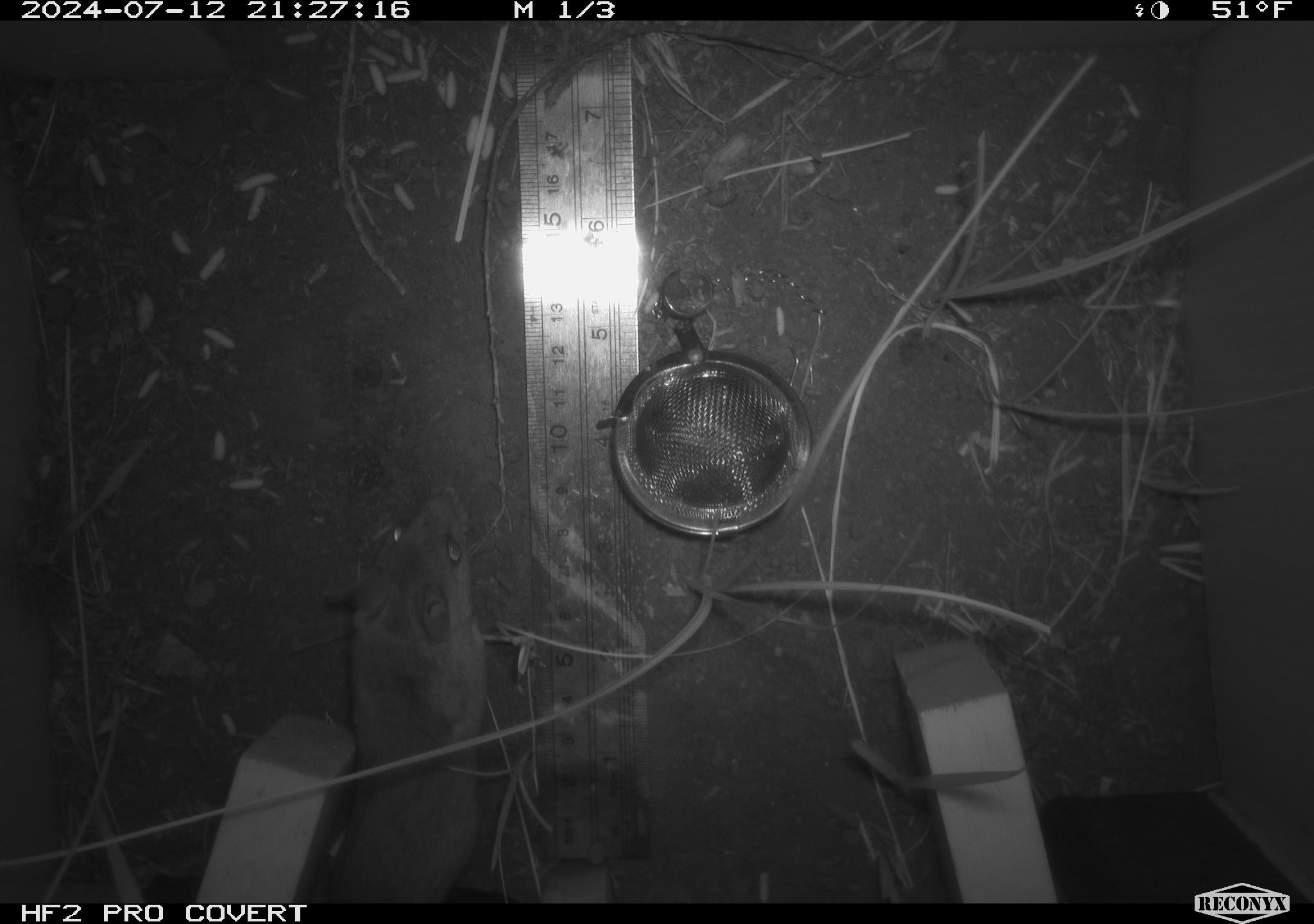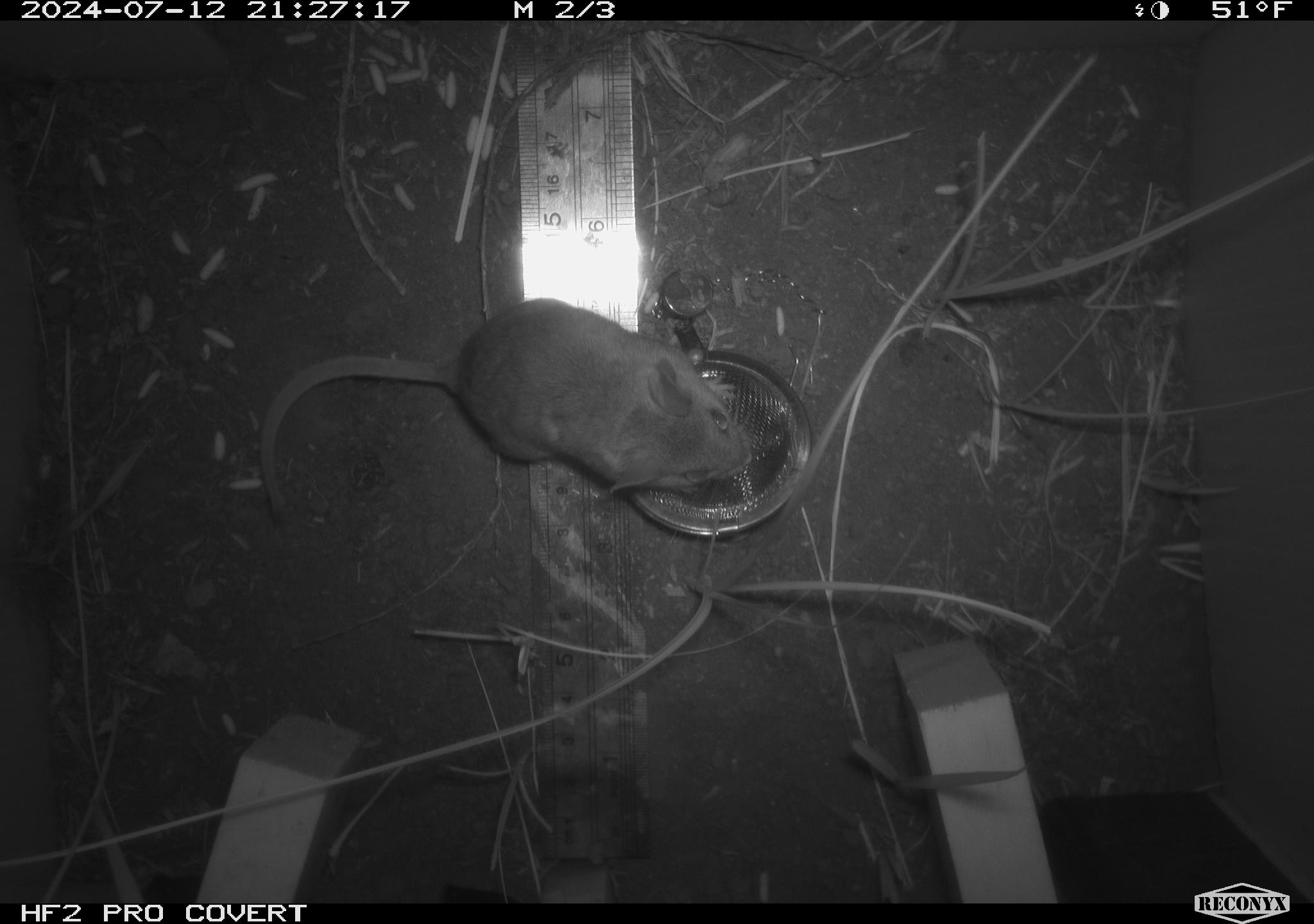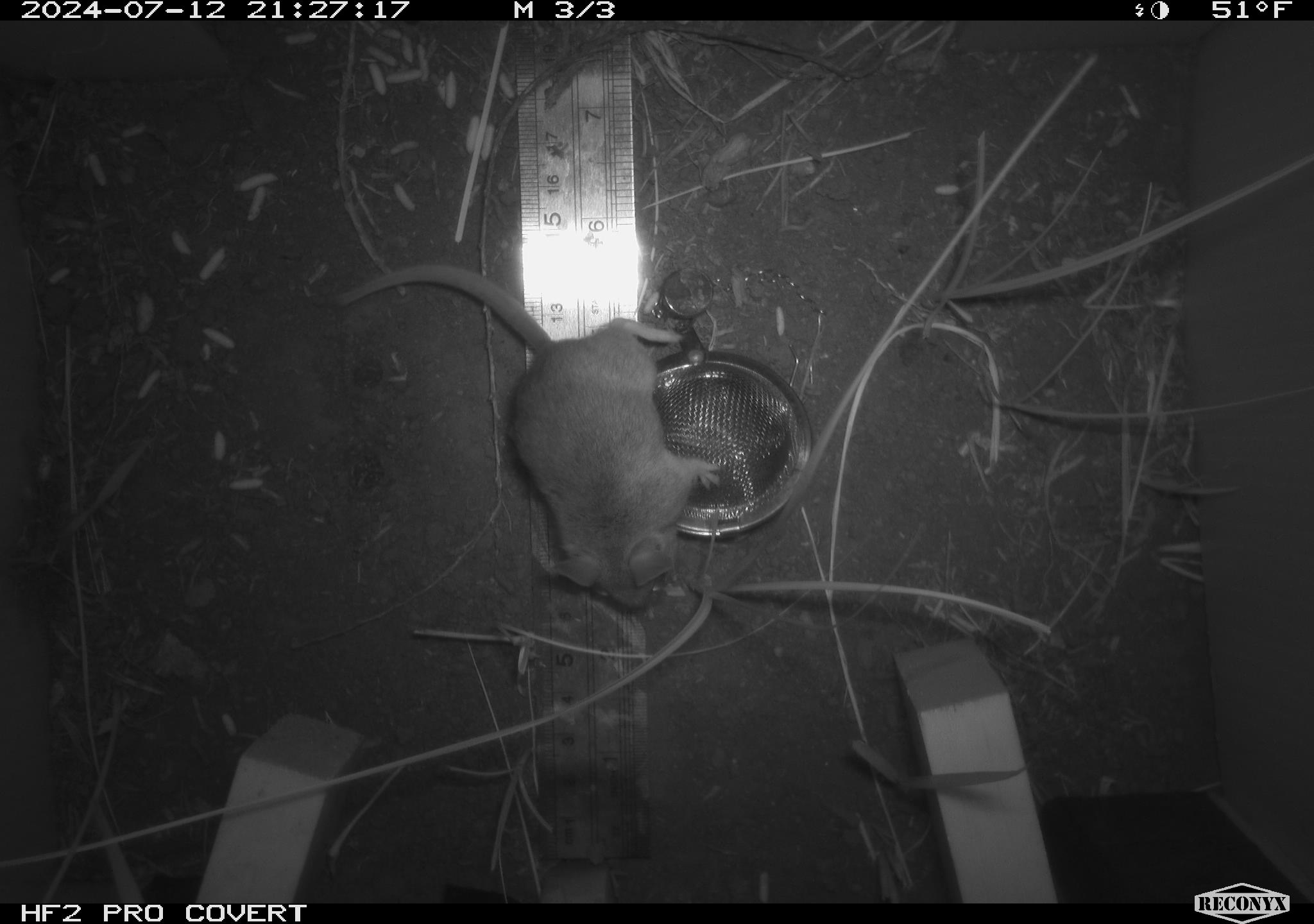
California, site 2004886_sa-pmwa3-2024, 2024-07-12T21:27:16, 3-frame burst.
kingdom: Animalia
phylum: Chordata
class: Mammalia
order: Rodentia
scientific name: Rodentia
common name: mouse species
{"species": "mouse species (Rodentia)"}